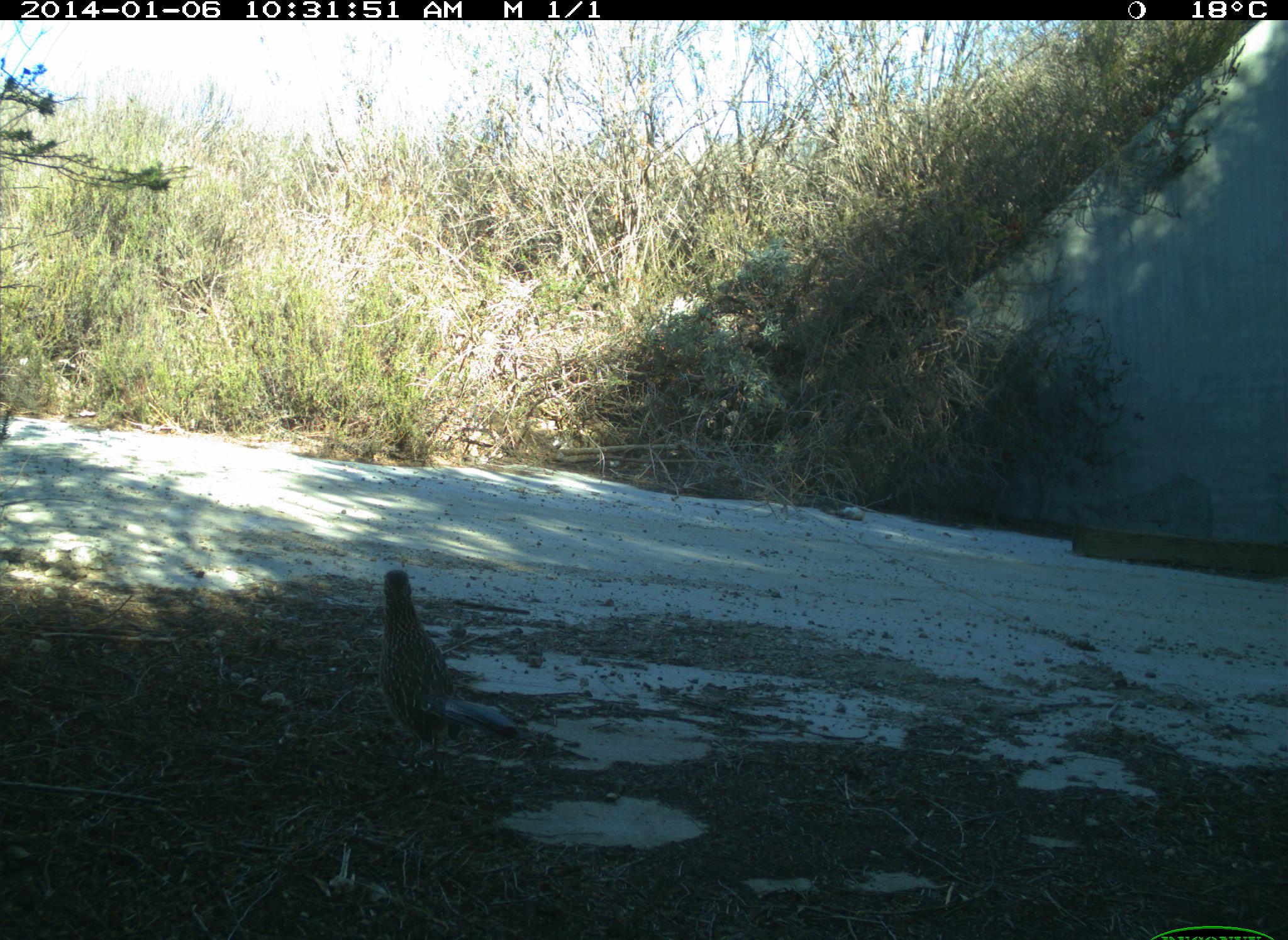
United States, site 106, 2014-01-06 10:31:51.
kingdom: Animalia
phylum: Chordata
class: Aves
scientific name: Aves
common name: bird